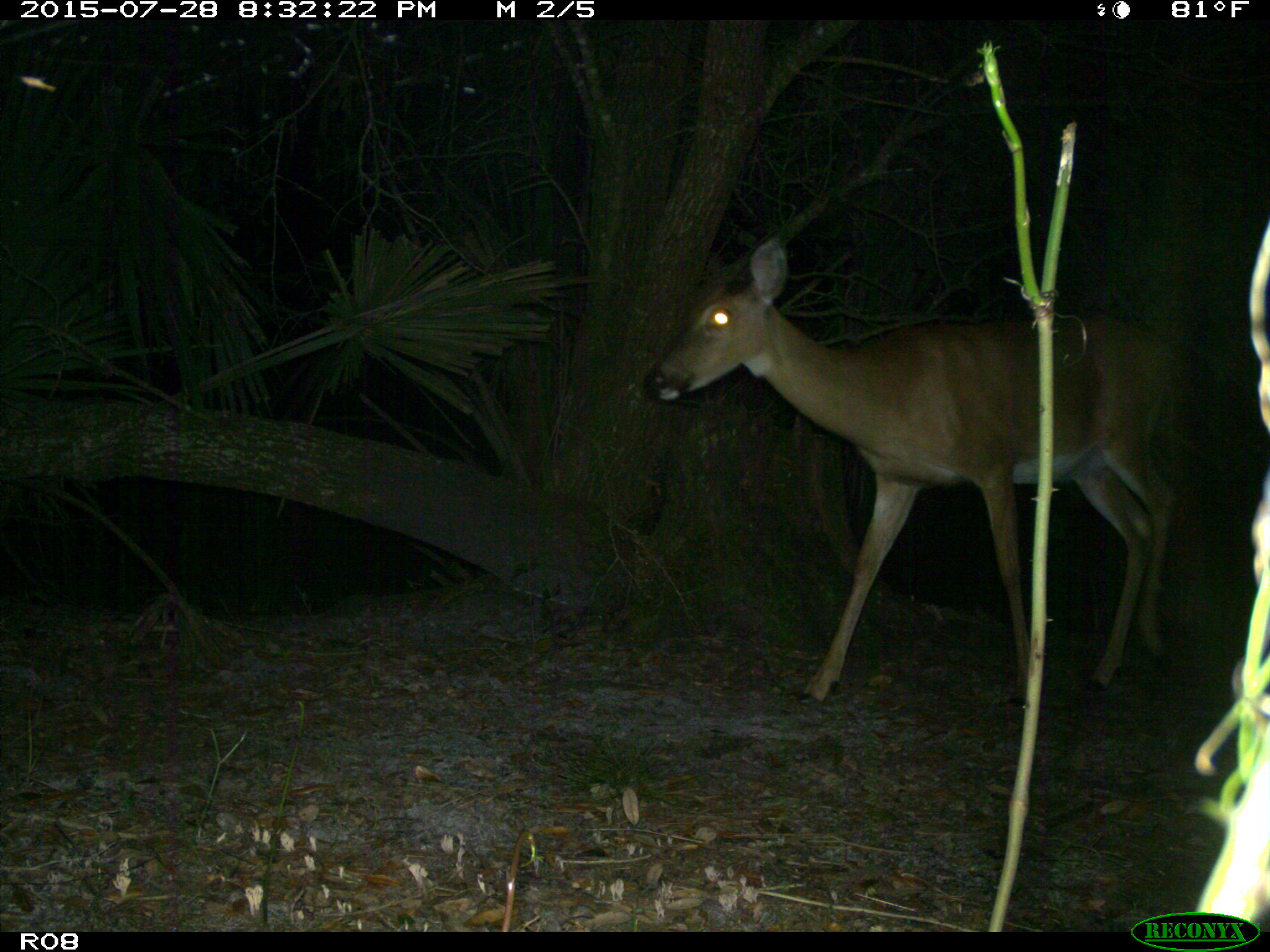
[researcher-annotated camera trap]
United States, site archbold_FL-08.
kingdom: Animalia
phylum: Chordata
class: Mammalia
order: Artiodactyla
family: Cervidae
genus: Odocoileus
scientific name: Odocoileus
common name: deer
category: unidentified deer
Unidentified deer (deer) (Odocoileus).